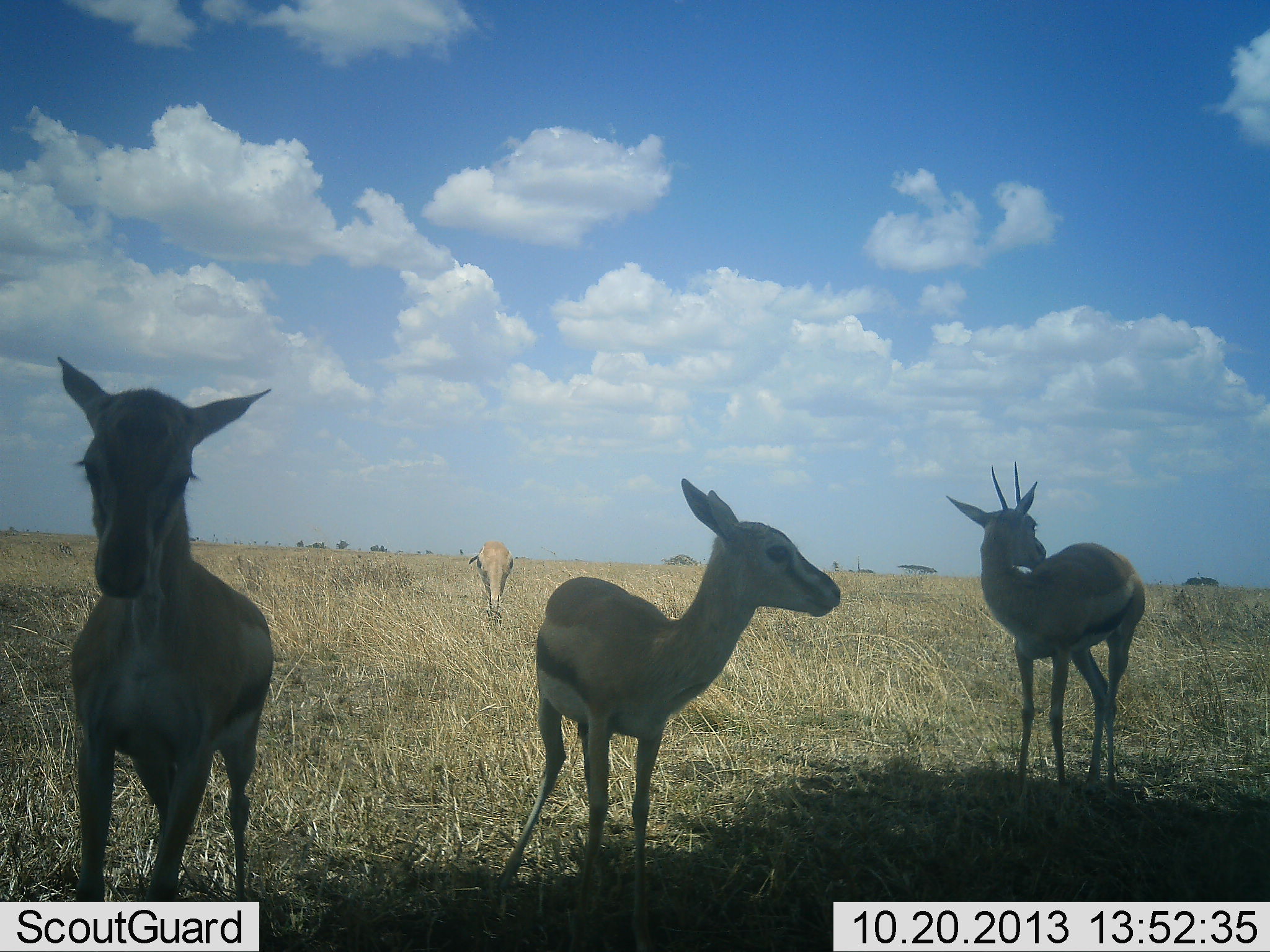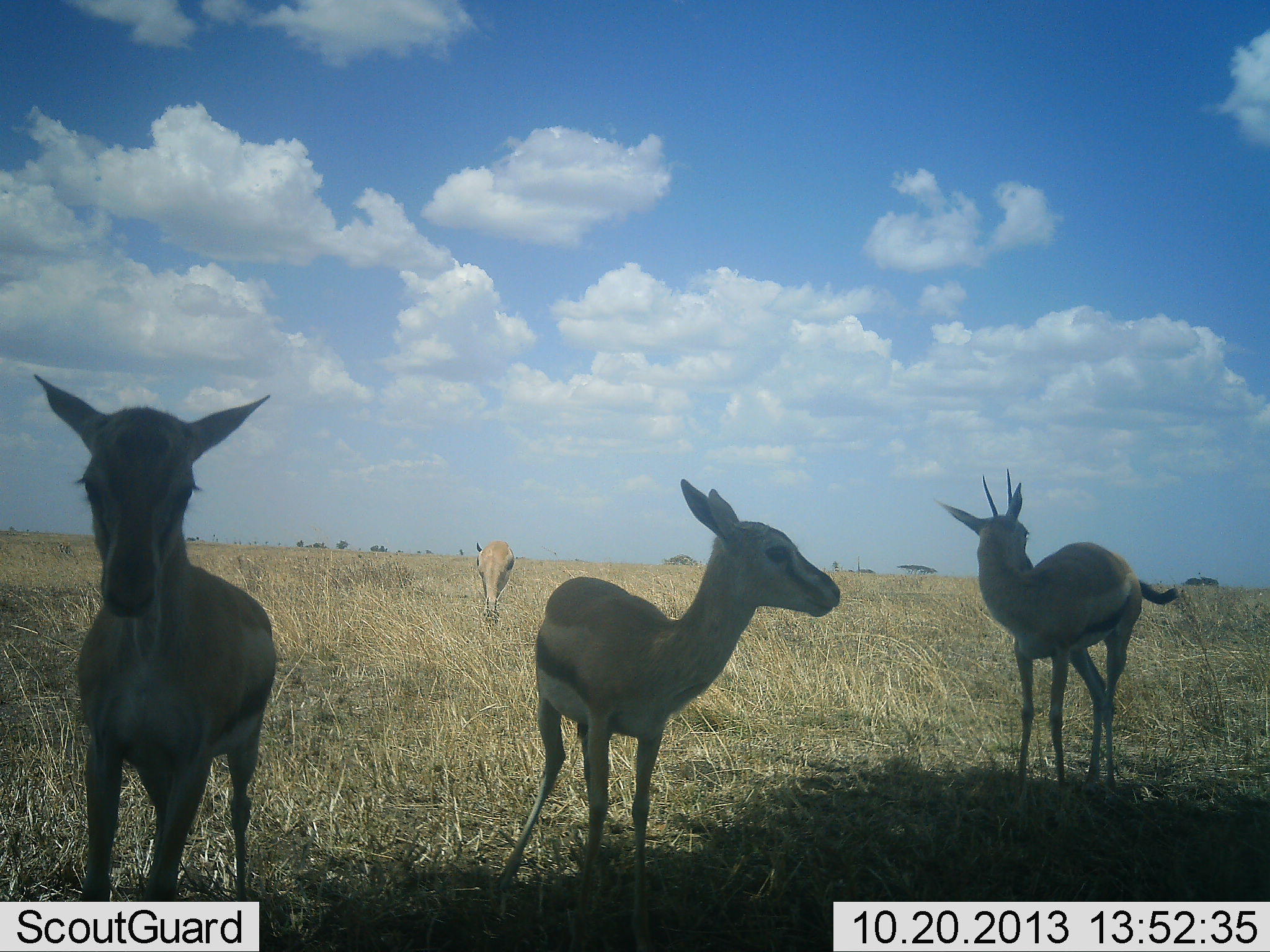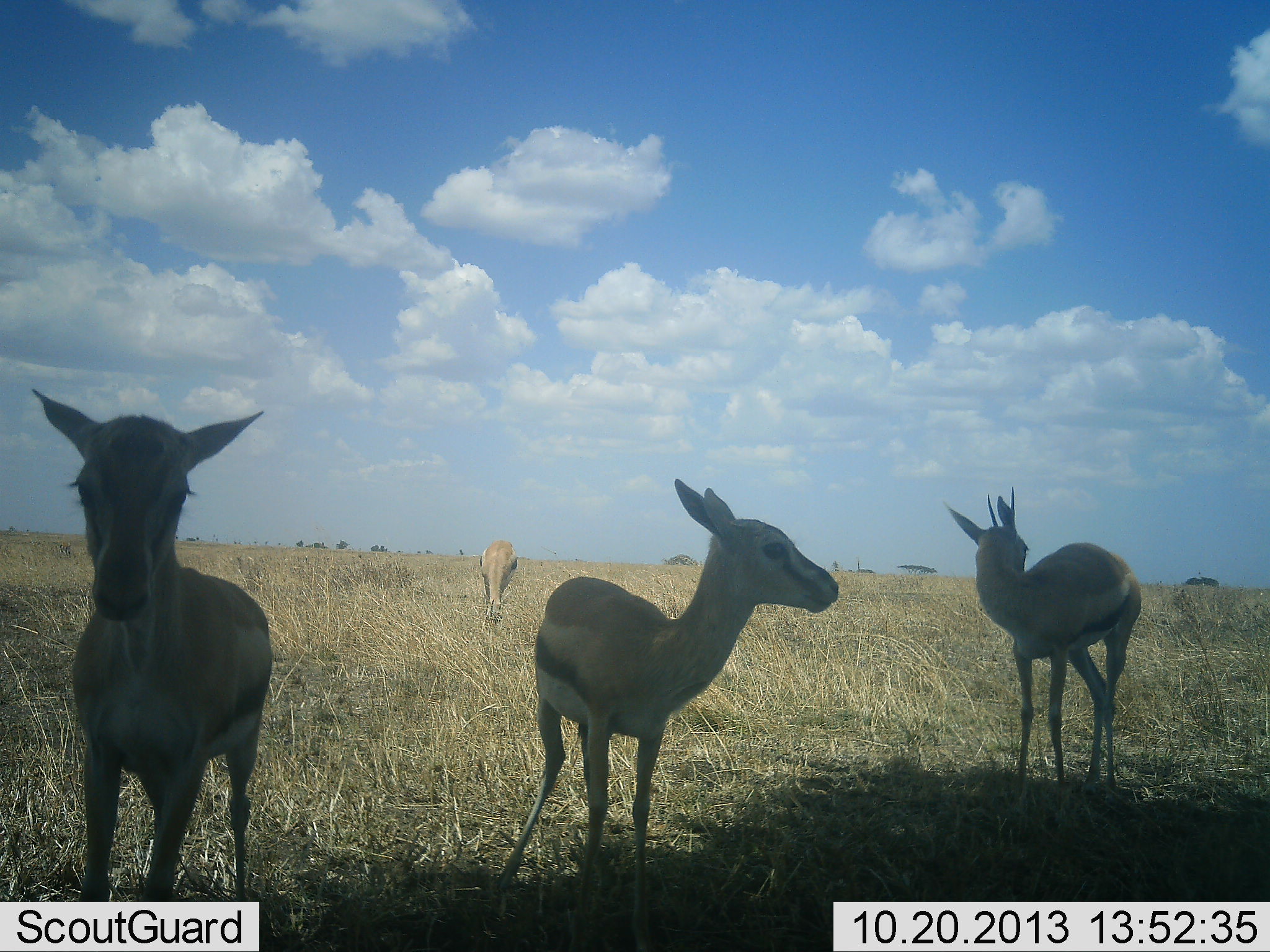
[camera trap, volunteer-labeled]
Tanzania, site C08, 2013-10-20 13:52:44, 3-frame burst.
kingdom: Animalia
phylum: Chordata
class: Mammalia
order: Artiodactyla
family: Bovidae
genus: Eudorcas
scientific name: Eudorcas thomsonii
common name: thomson's gazelle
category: gazellethomsons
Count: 6.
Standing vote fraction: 90%.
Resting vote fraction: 0%.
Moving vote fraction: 20%.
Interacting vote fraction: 0%.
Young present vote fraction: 60%.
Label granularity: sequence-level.